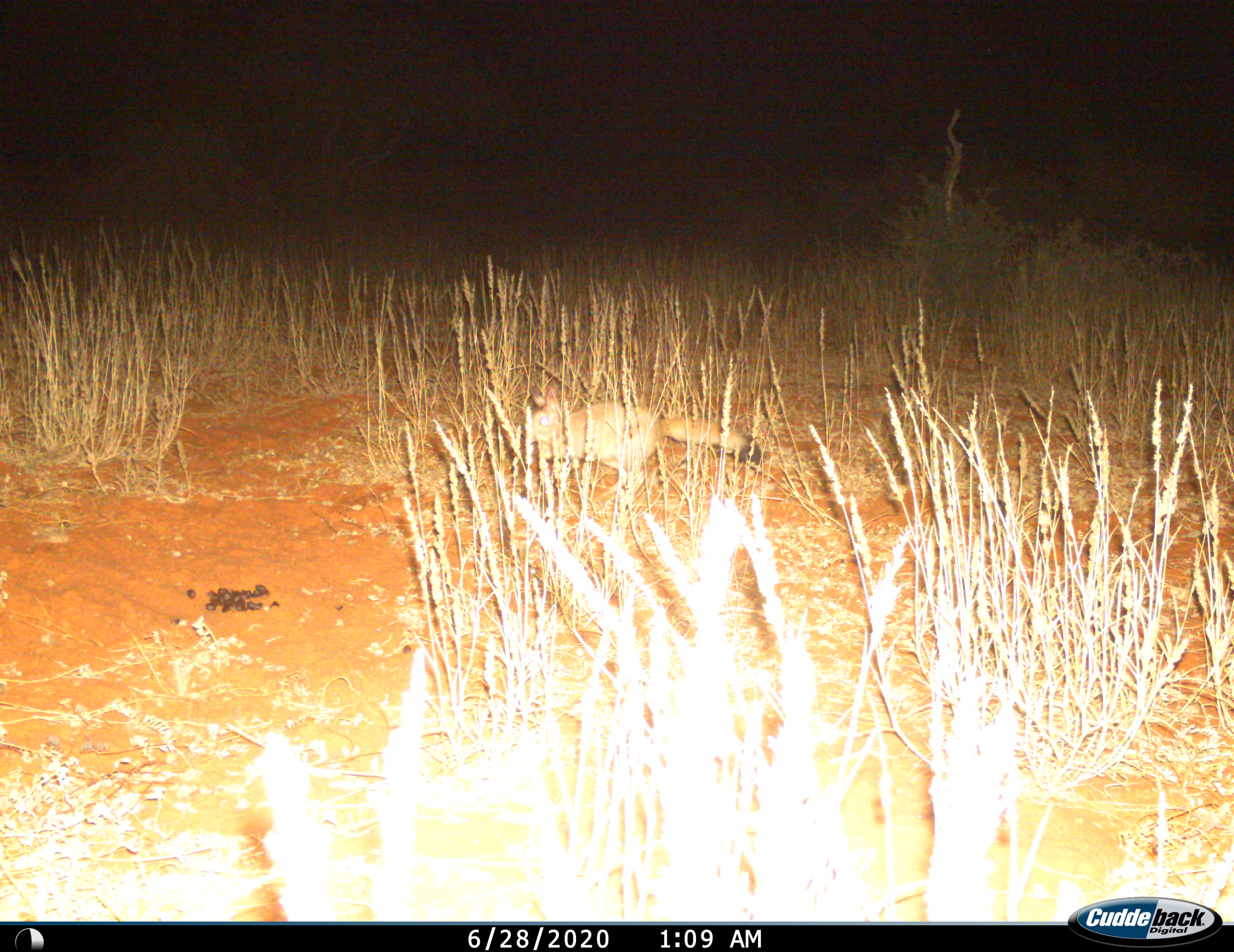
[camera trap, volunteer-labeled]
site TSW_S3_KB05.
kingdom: Animalia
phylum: Chordata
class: Mammalia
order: Rodentia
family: Pedetidae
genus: Pedetes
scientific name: Pedetes capensis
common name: springhare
Springhare (Pedetes capensis), count 1. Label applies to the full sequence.